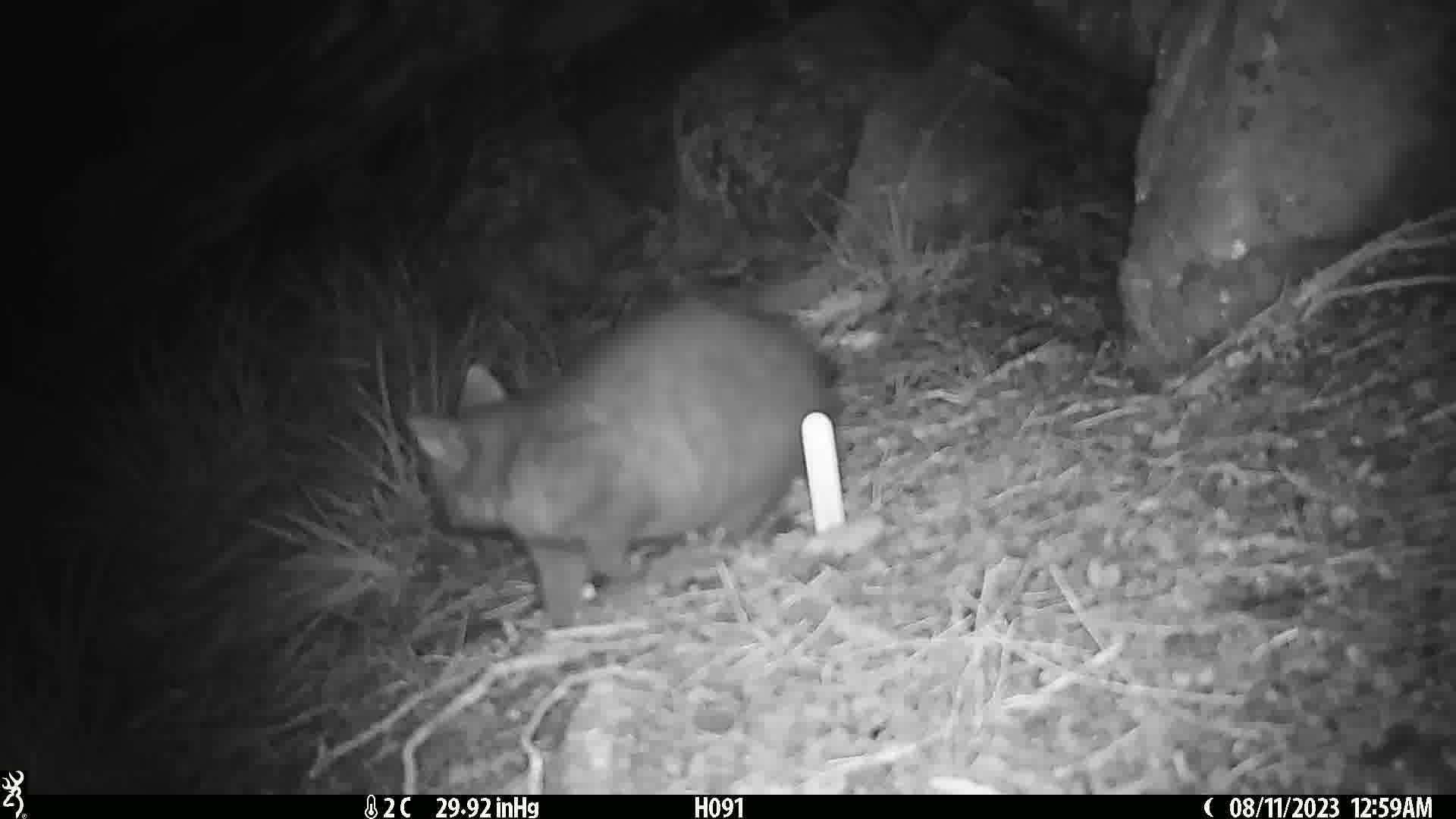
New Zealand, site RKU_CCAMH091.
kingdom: Animalia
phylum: Chordata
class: Mammalia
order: Diprotodontia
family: Phalangeridae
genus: Trichosurus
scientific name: Trichosurus vulpecula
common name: common brushtail possum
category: possum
Possum (common brushtail possum) (Trichosurus vulpecula).